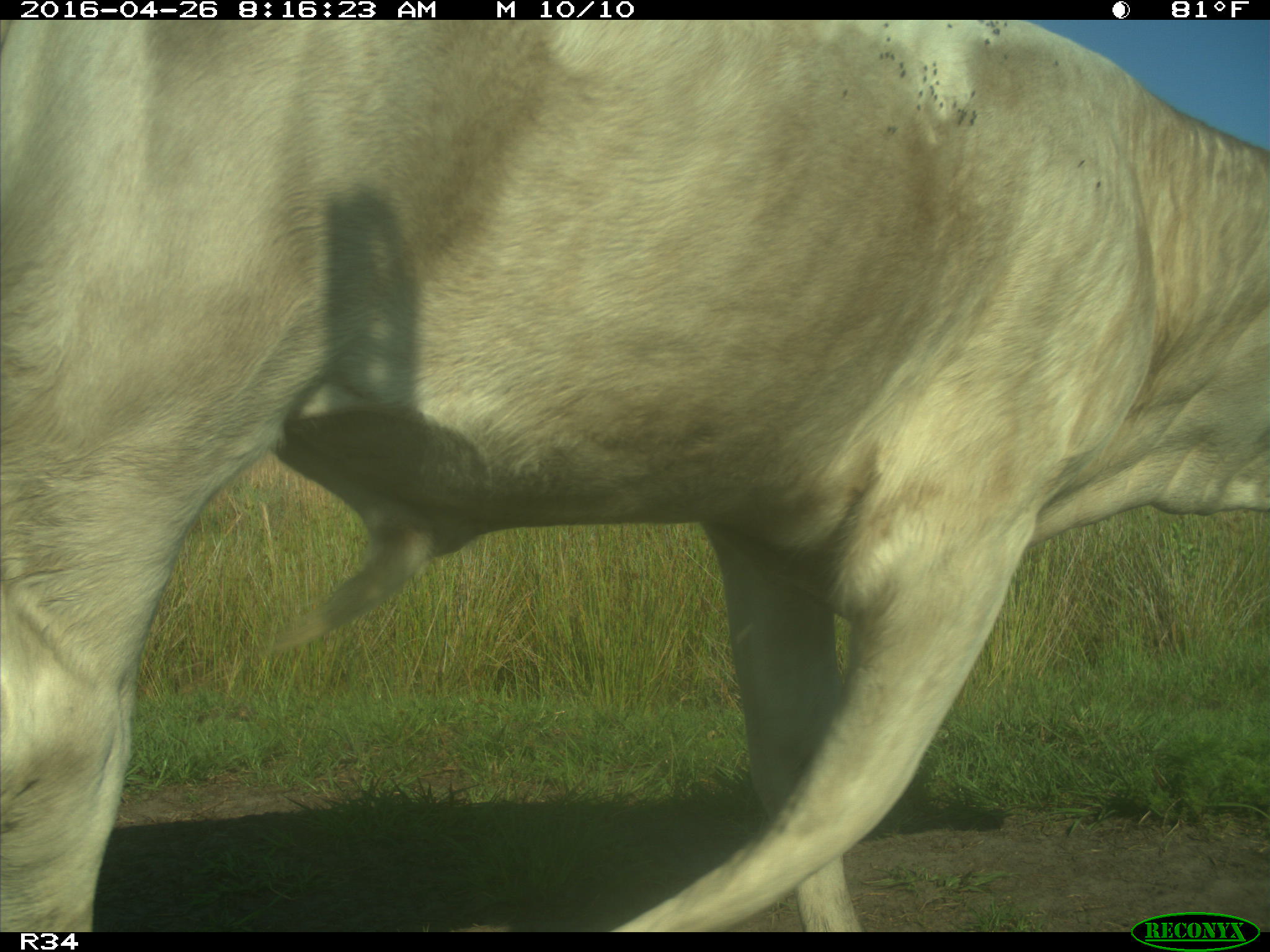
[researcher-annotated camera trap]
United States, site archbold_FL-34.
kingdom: Animalia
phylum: Chordata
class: Mammalia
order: Artiodactyla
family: Bovidae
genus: Bos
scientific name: Bos taurus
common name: domestic cow